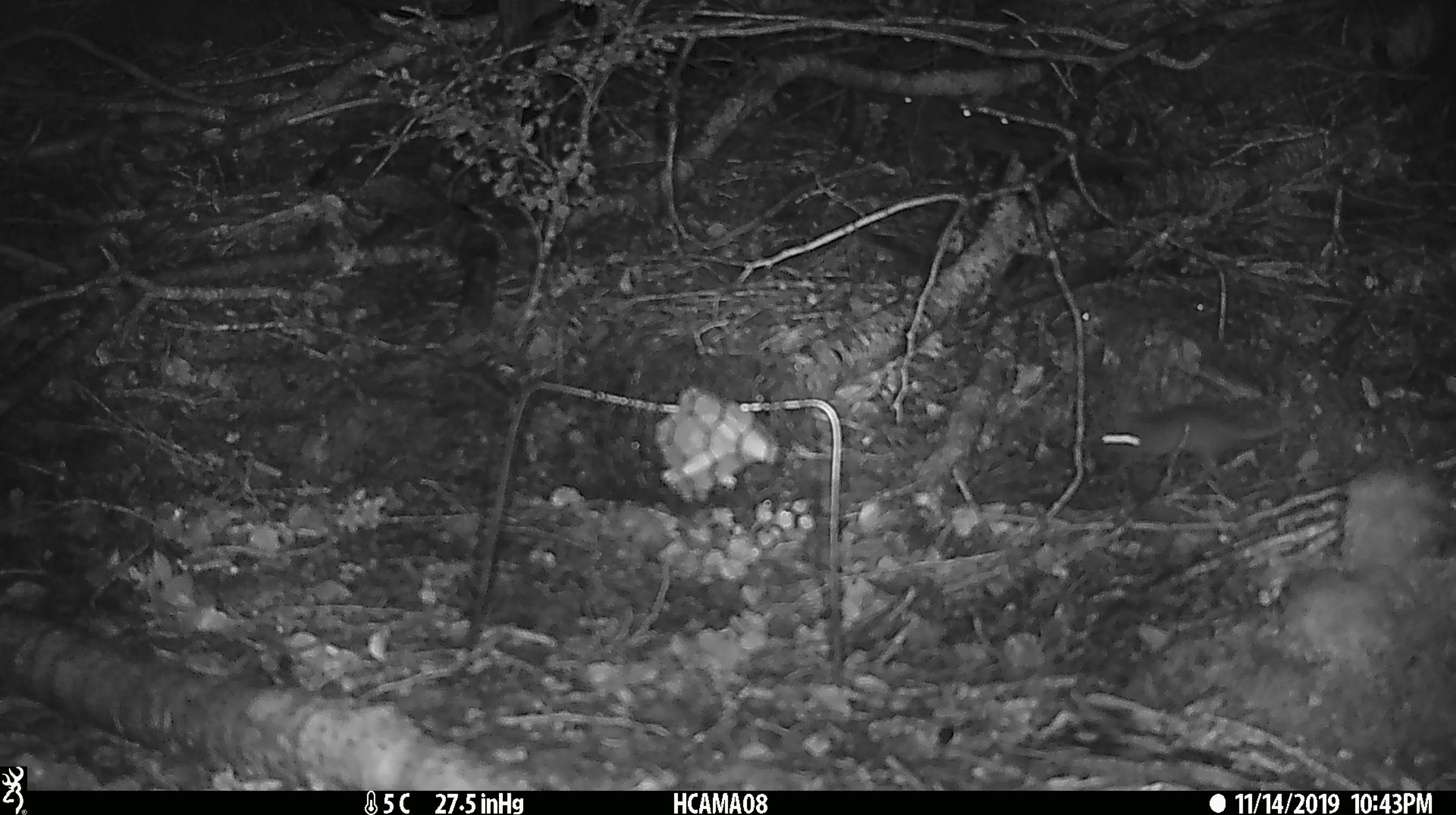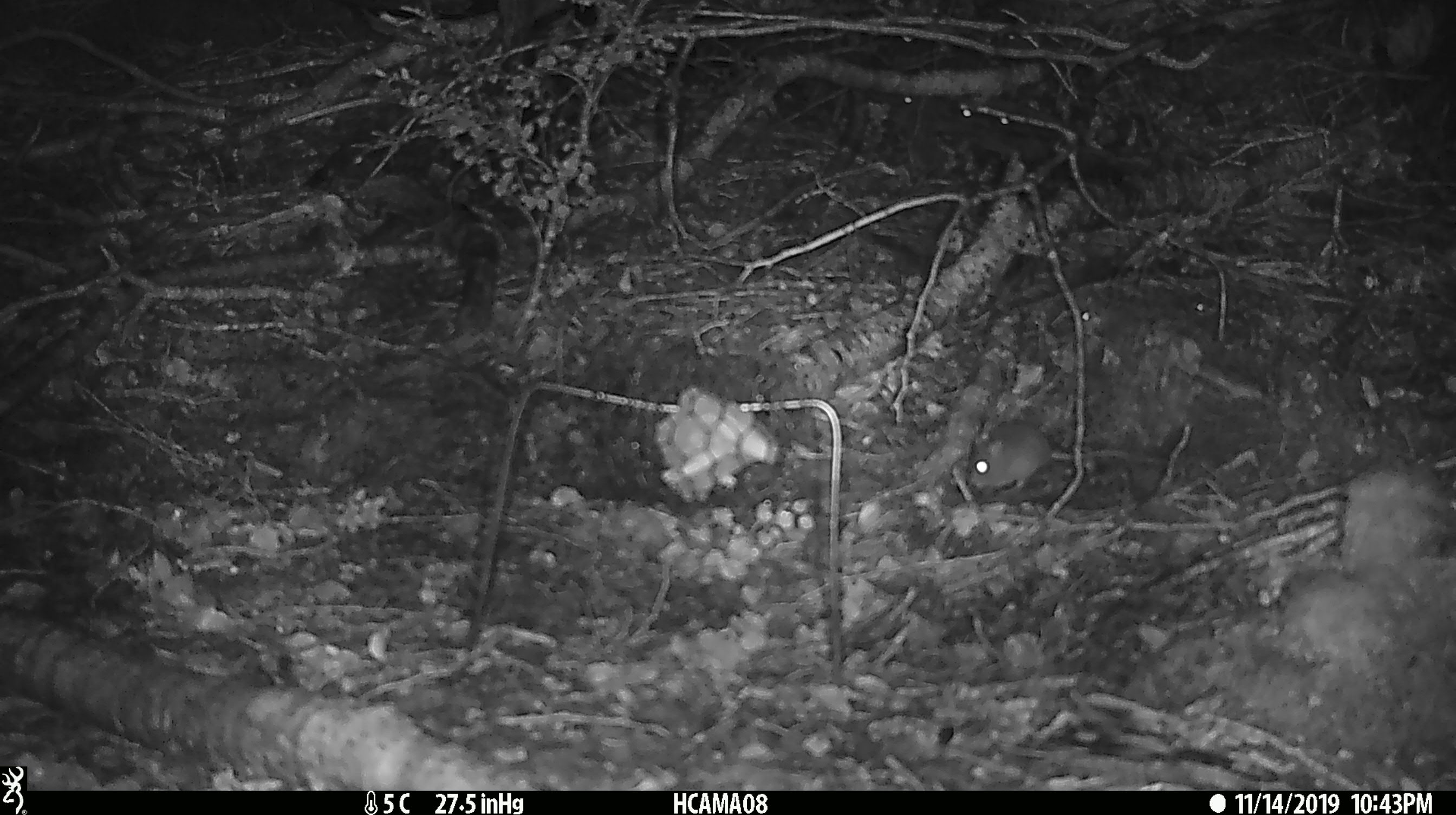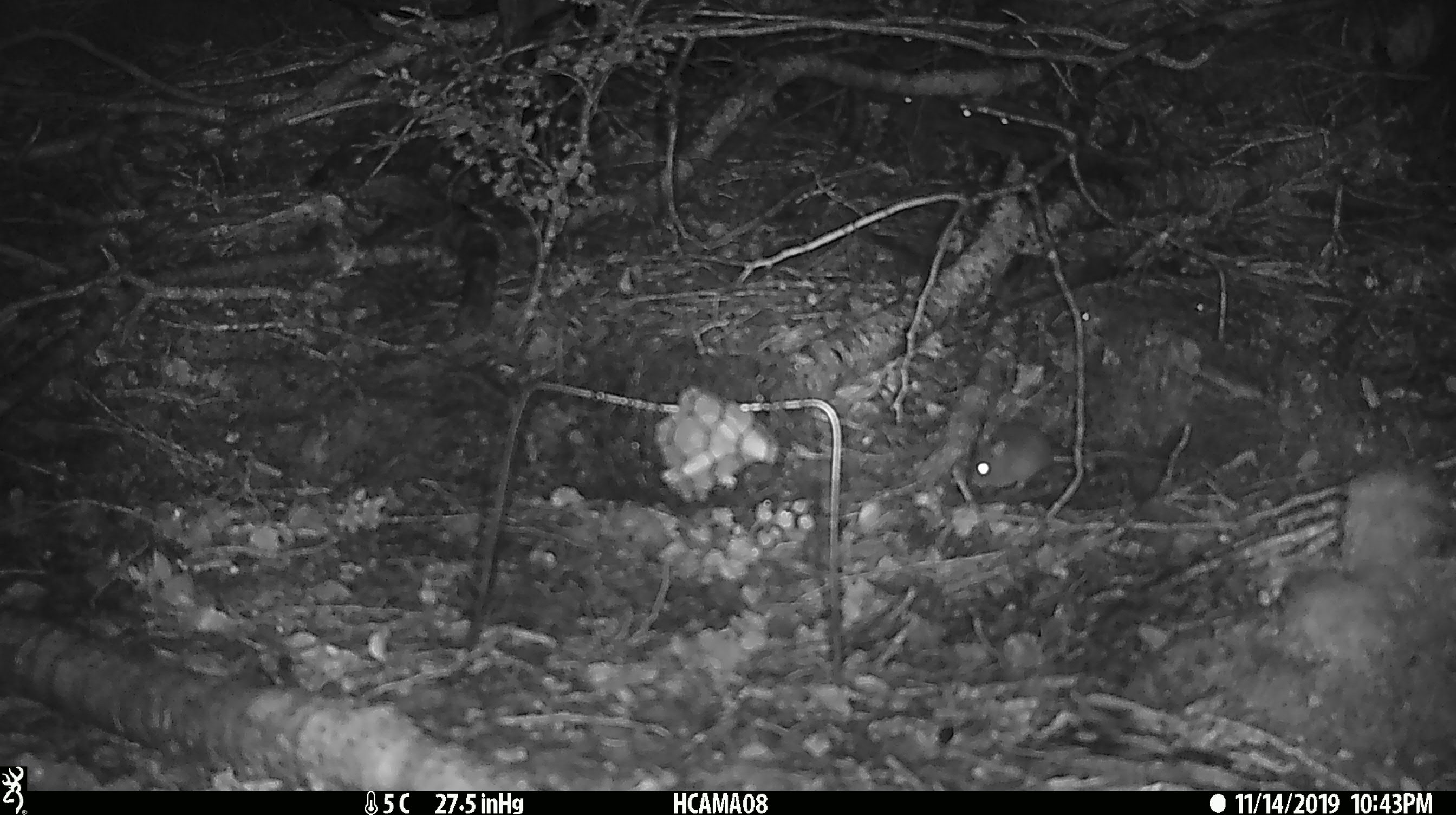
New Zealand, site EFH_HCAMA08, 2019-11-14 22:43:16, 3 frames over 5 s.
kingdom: Animalia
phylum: Chordata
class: Mammalia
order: Rodentia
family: Muridae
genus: Mus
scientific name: Mus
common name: mouse